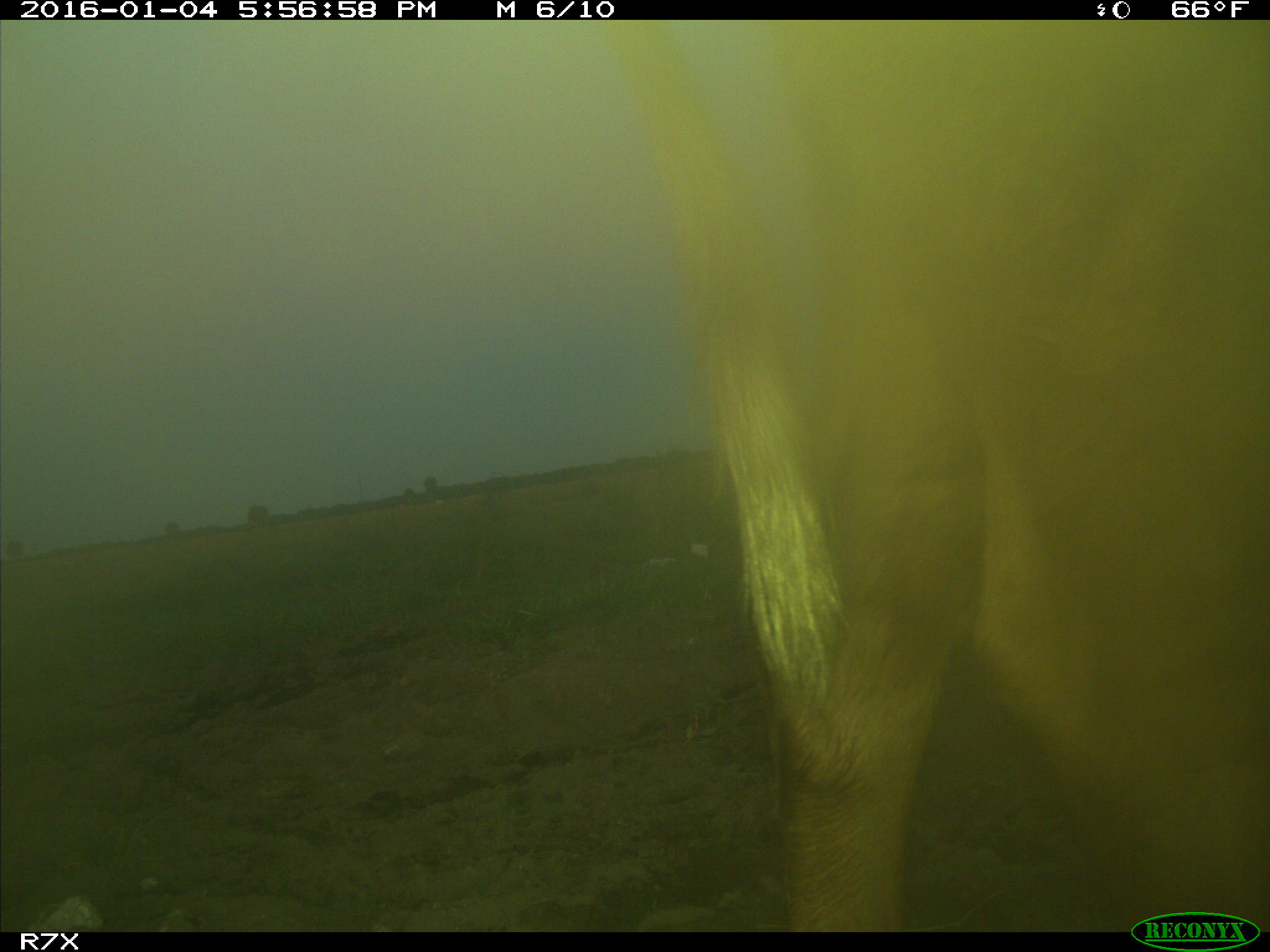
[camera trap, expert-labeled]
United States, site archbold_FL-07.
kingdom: Animalia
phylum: Chordata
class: Mammalia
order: Artiodactyla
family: Bovidae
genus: Bos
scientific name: Bos taurus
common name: domestic cow